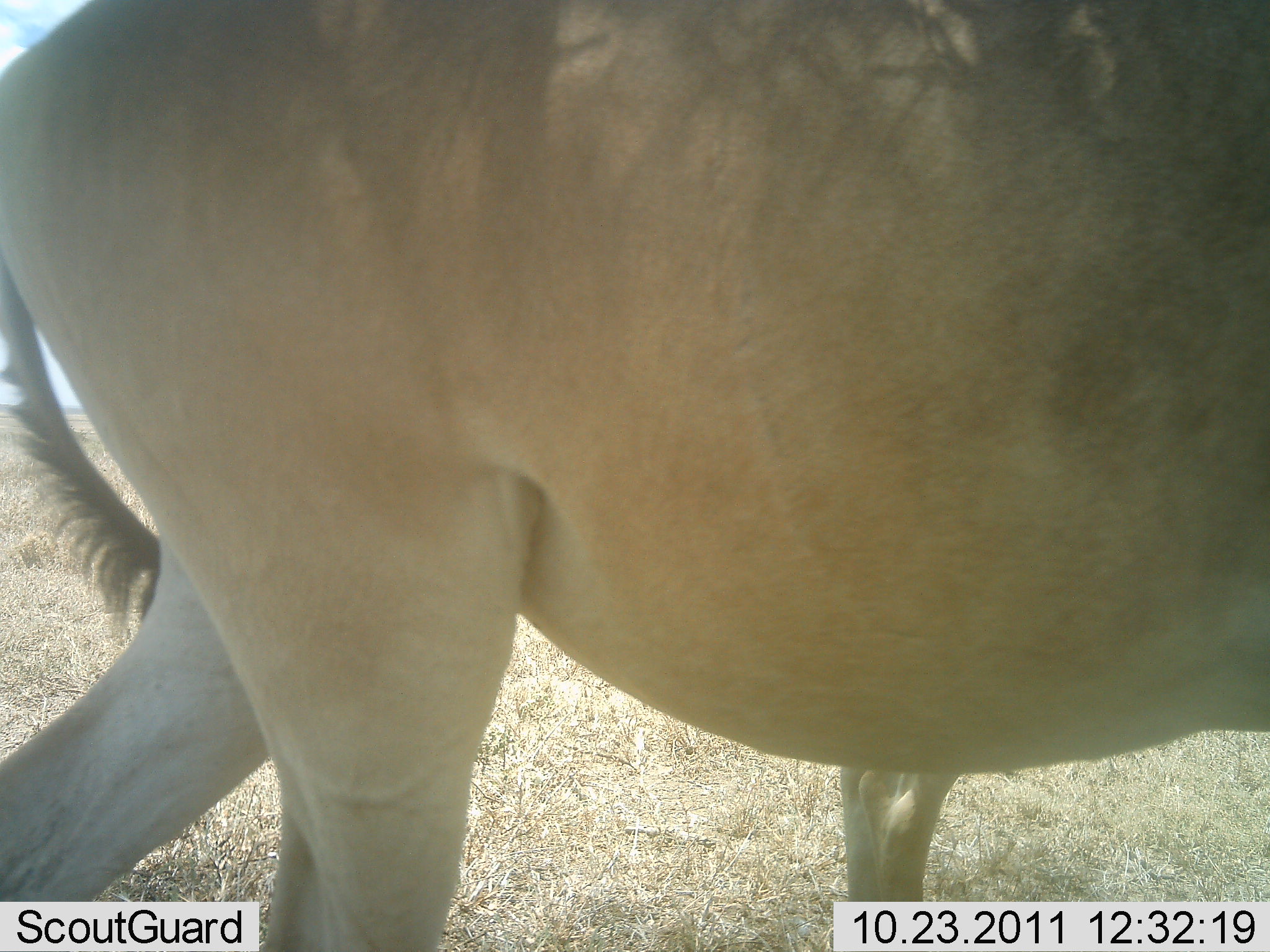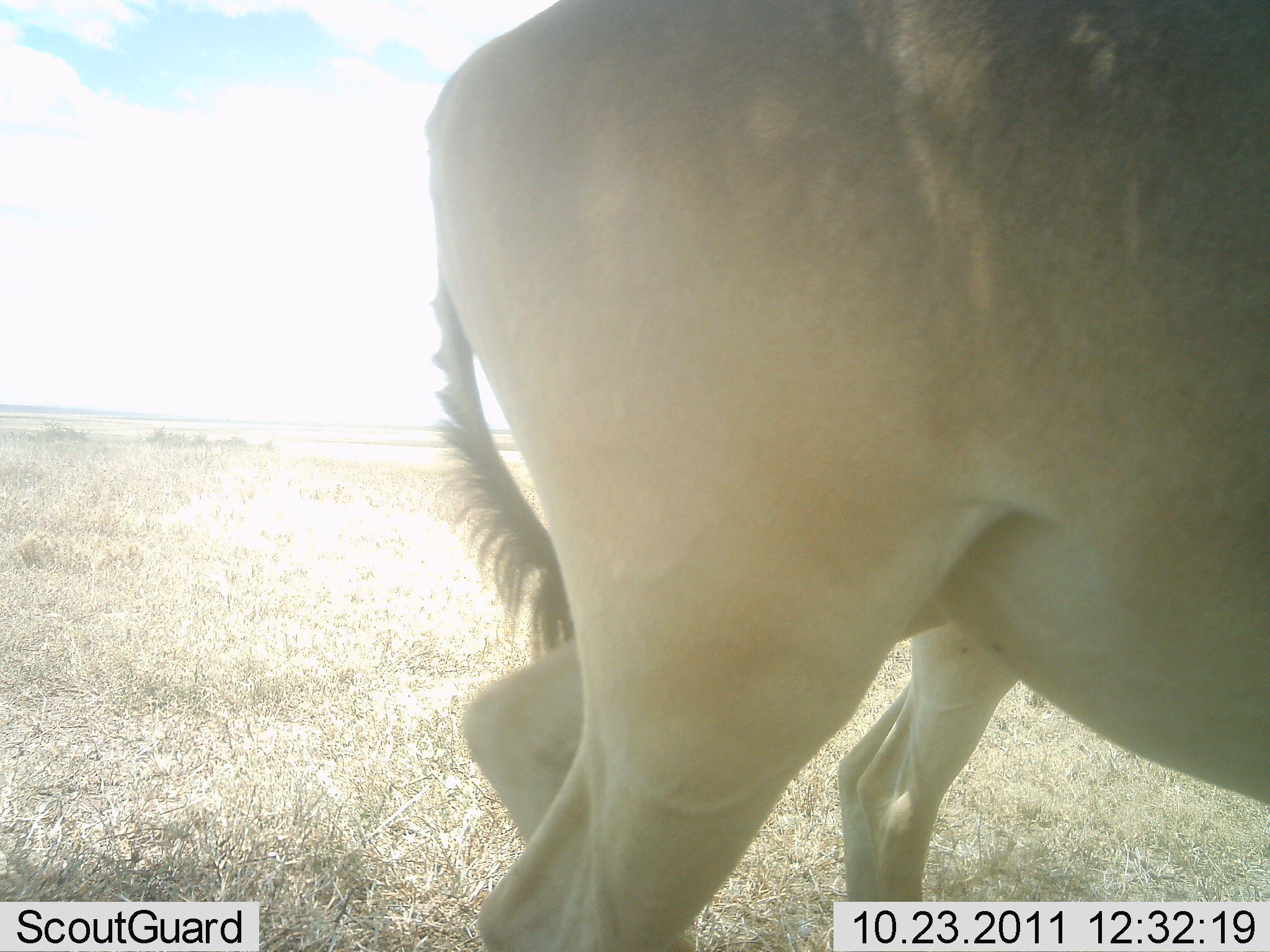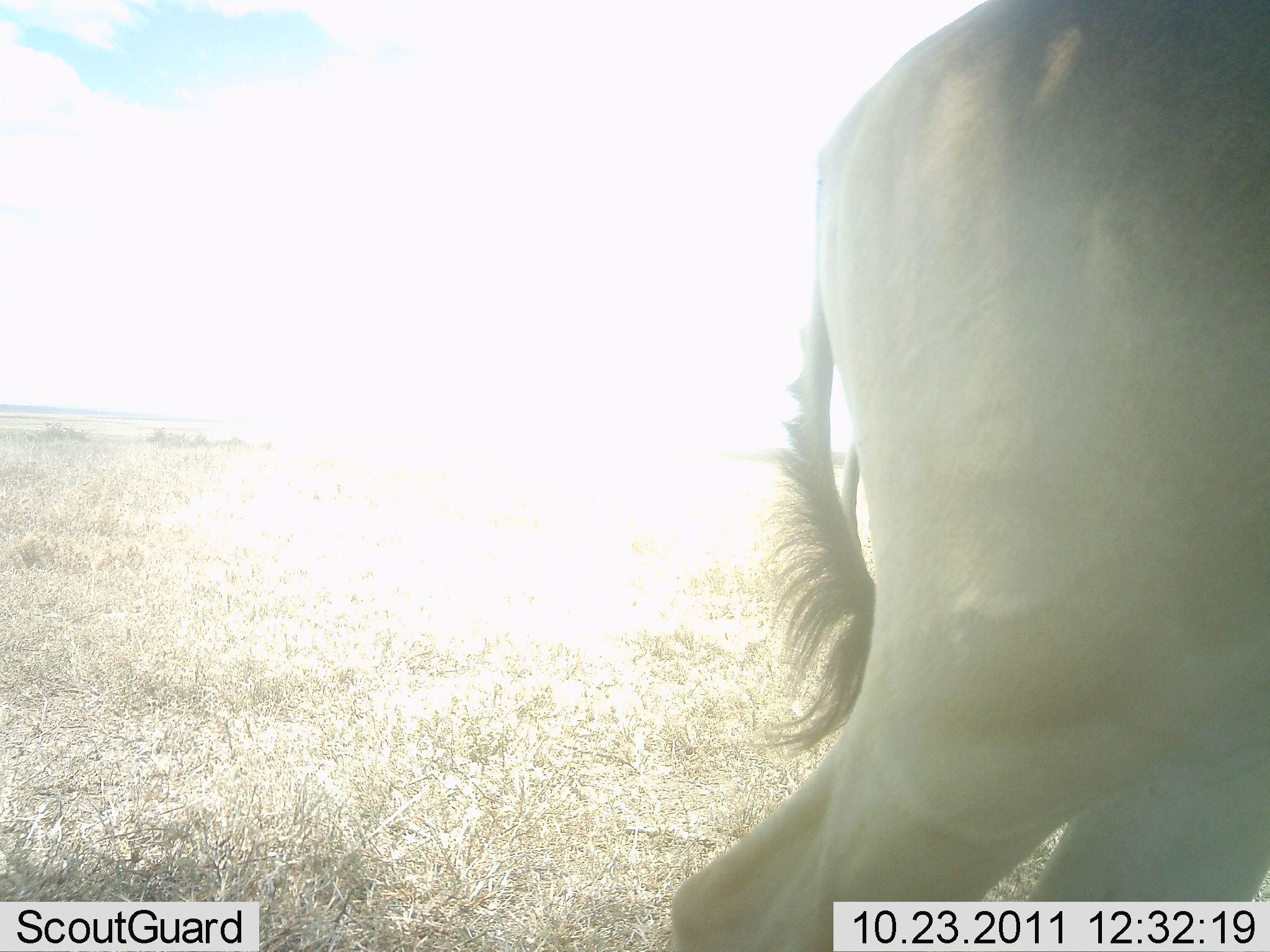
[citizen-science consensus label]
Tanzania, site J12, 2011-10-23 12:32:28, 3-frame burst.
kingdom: Animalia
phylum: Chordata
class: Mammalia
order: Artiodactyla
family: Bovidae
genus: Connochaetes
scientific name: Connochaetes taurinus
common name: blue wildebeest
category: wildebeest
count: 1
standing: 29%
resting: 0%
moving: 86%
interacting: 0%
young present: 0%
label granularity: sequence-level